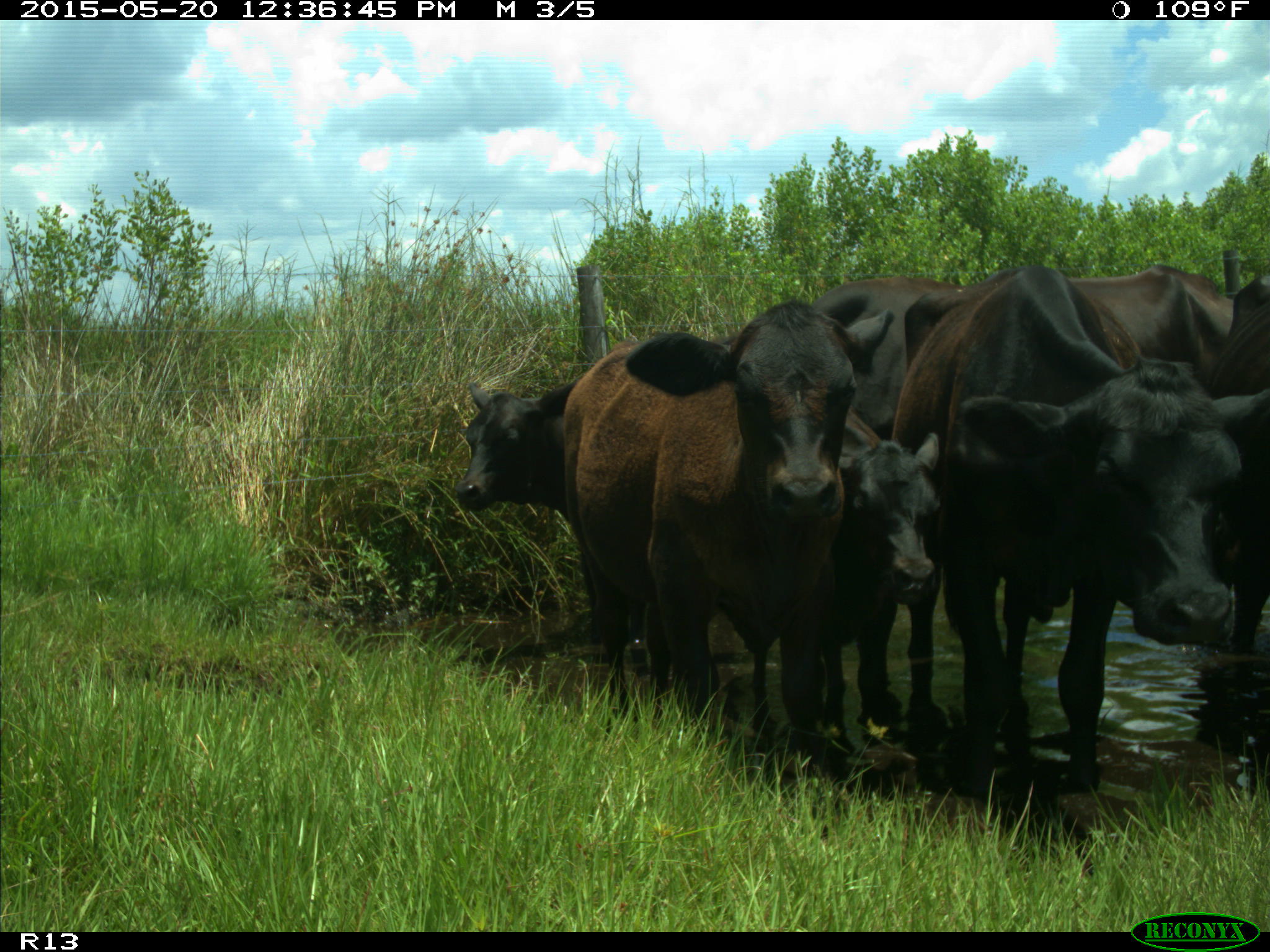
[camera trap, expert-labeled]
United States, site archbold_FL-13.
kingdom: Animalia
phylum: Chordata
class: Mammalia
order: Artiodactyla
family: Bovidae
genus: Bos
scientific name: Bos taurus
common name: domestic cow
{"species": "Bos taurus (domestic cow)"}